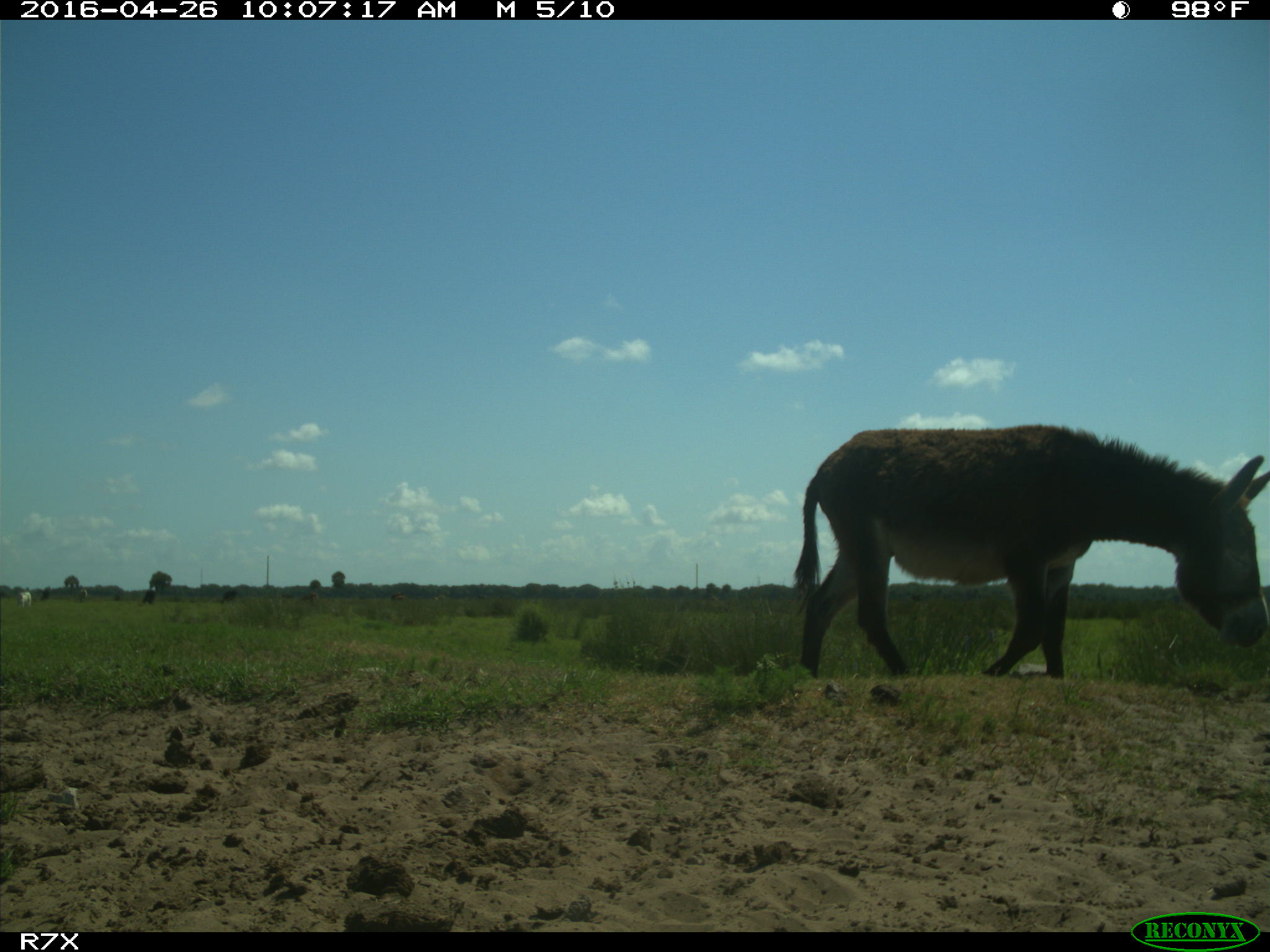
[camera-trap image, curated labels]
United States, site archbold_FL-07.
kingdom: Animalia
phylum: Chordata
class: Mammalia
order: Artiodactyla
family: Bovidae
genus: Bos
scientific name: Bos taurus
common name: domestic cow